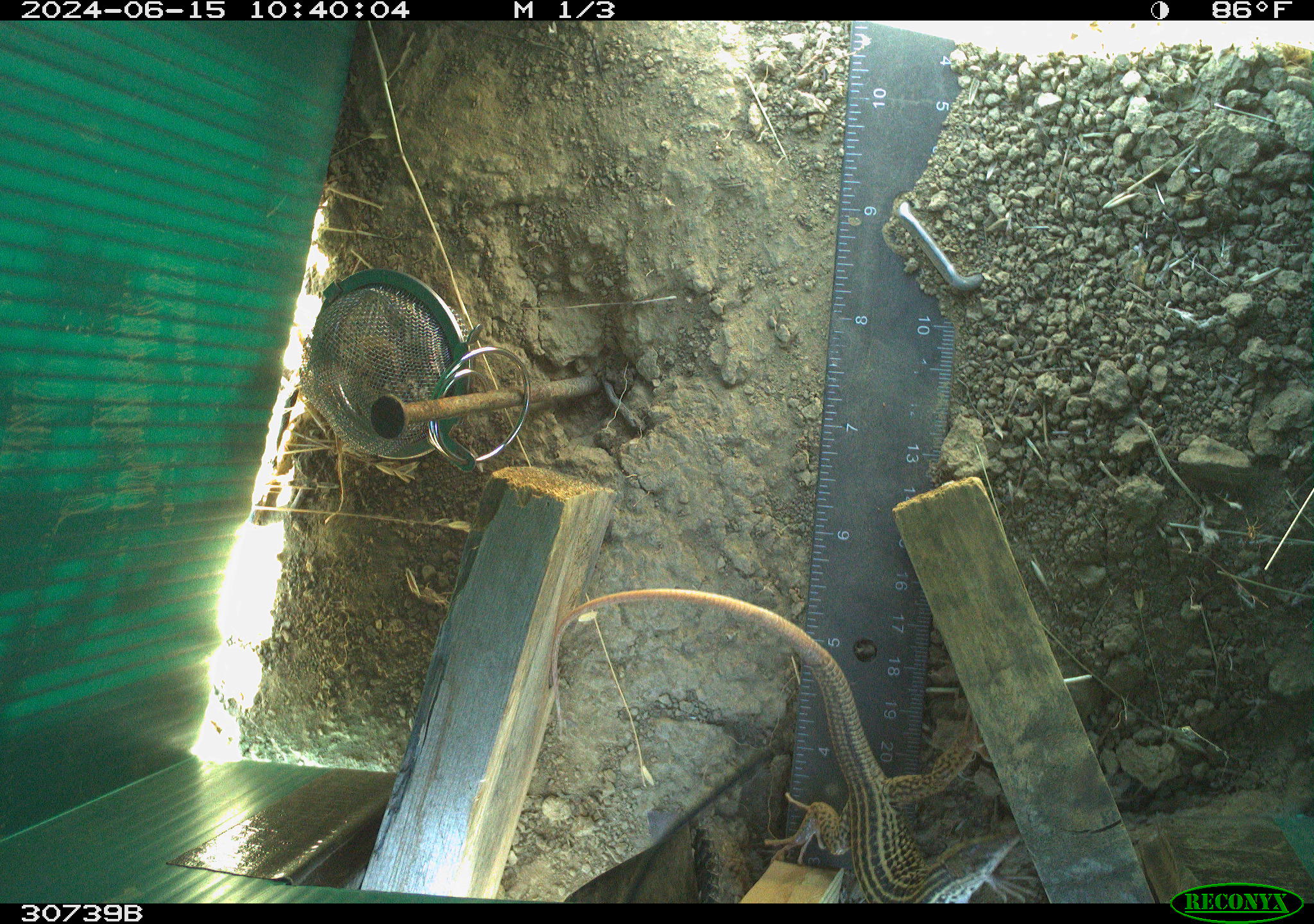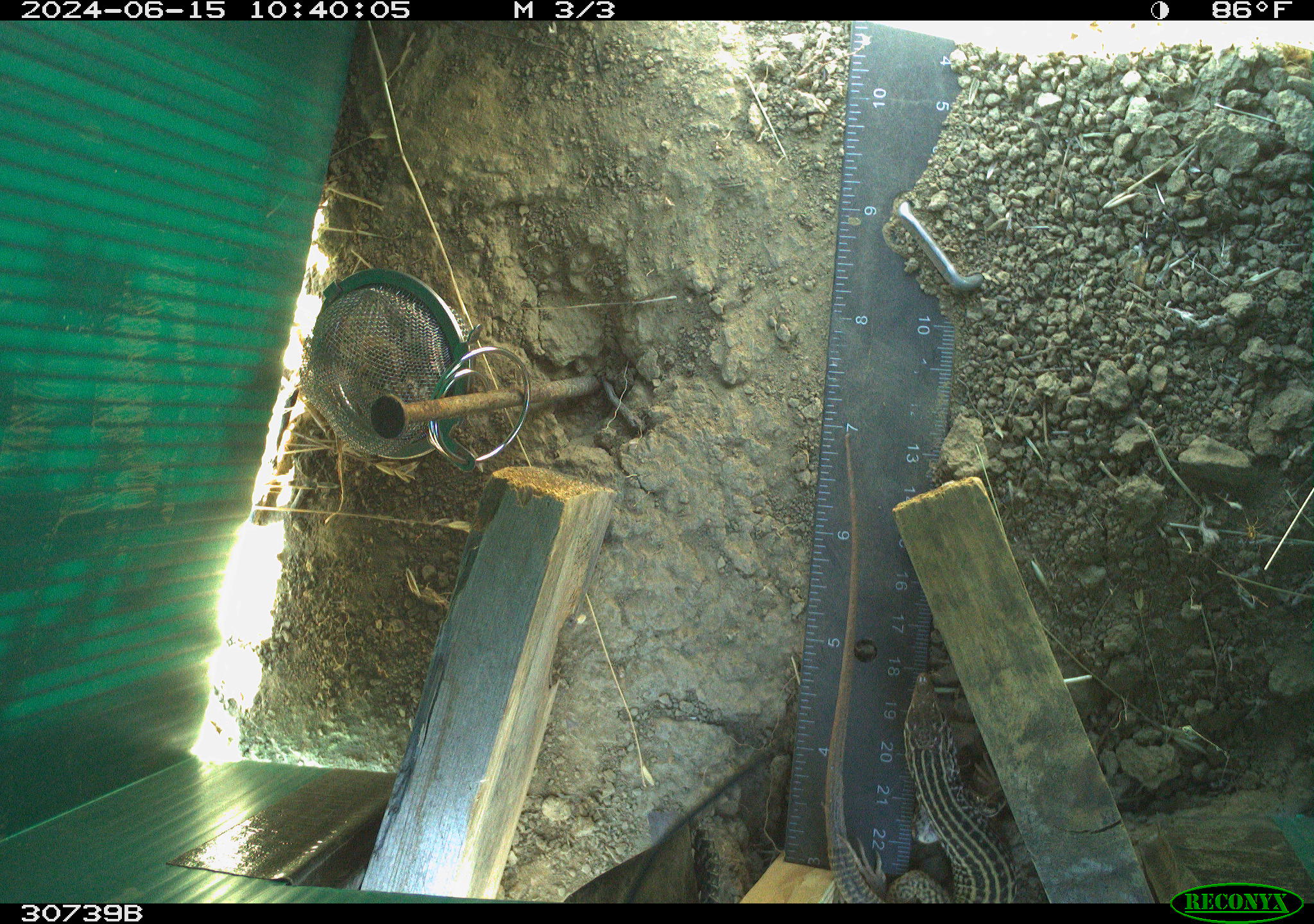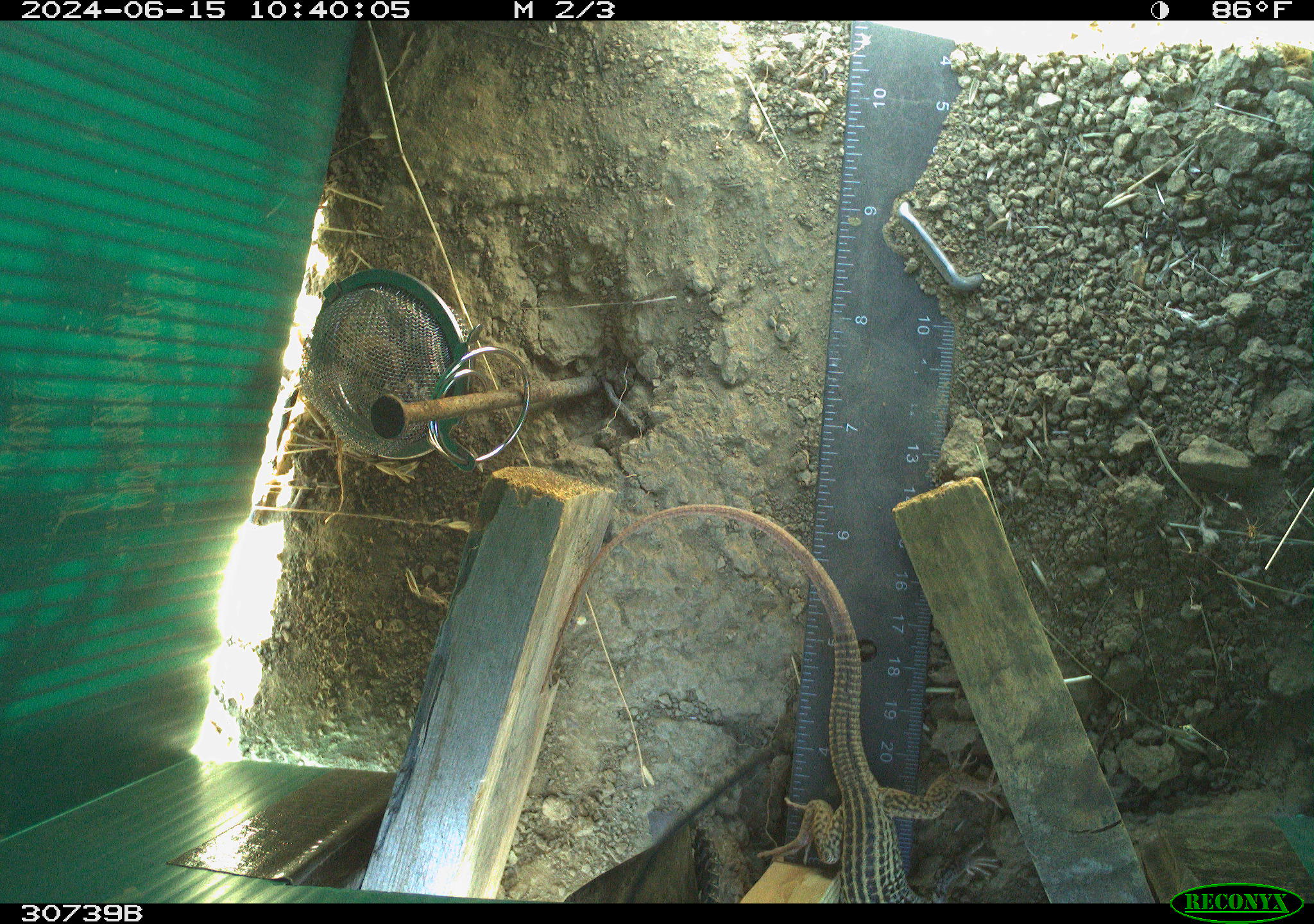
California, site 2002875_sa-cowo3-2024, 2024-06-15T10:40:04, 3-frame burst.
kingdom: Animalia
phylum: Chordata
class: Reptilia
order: Squamata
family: Teiidae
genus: Aspidoscelis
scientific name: Aspidoscelis tigris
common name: western whiptail